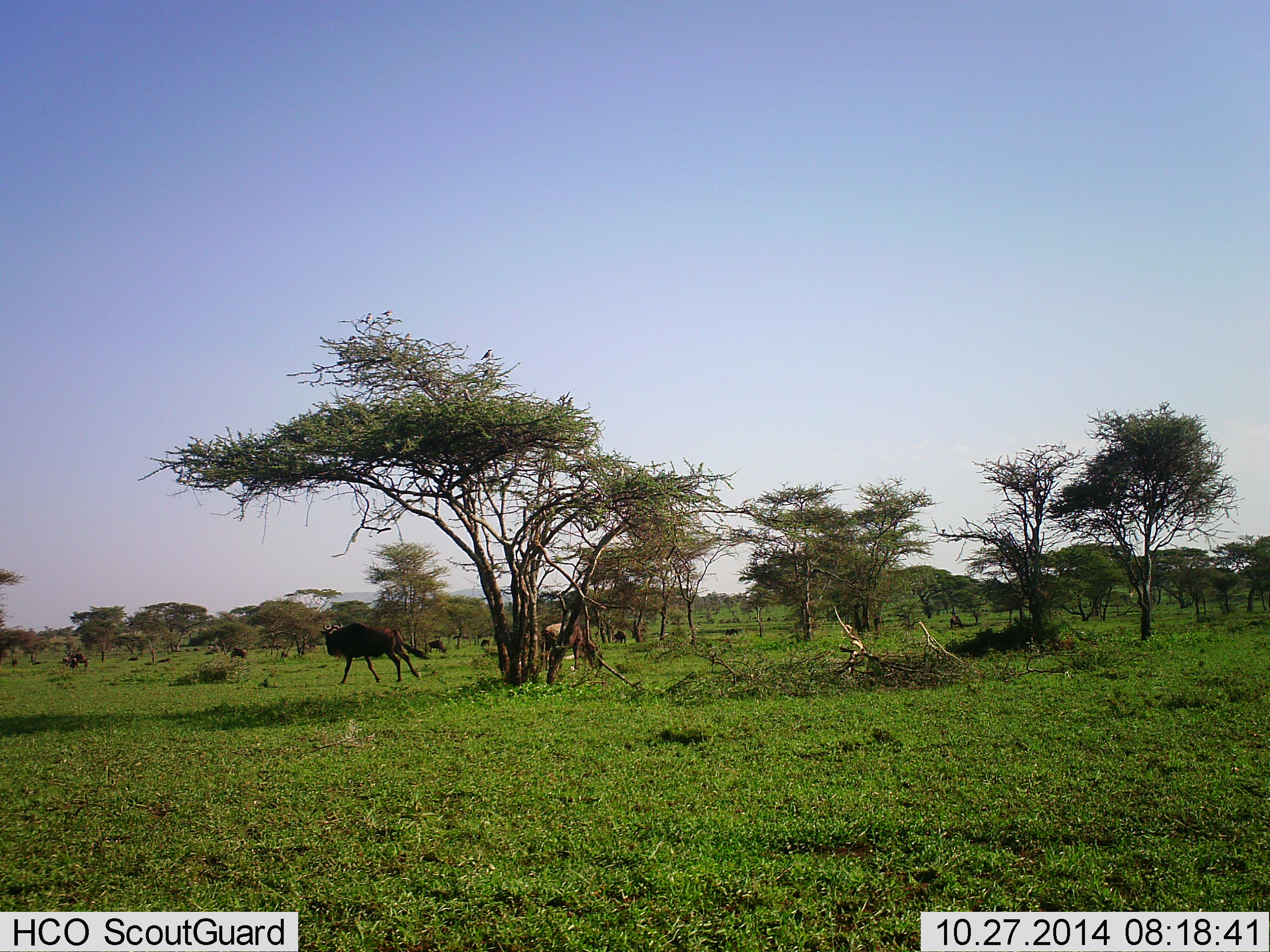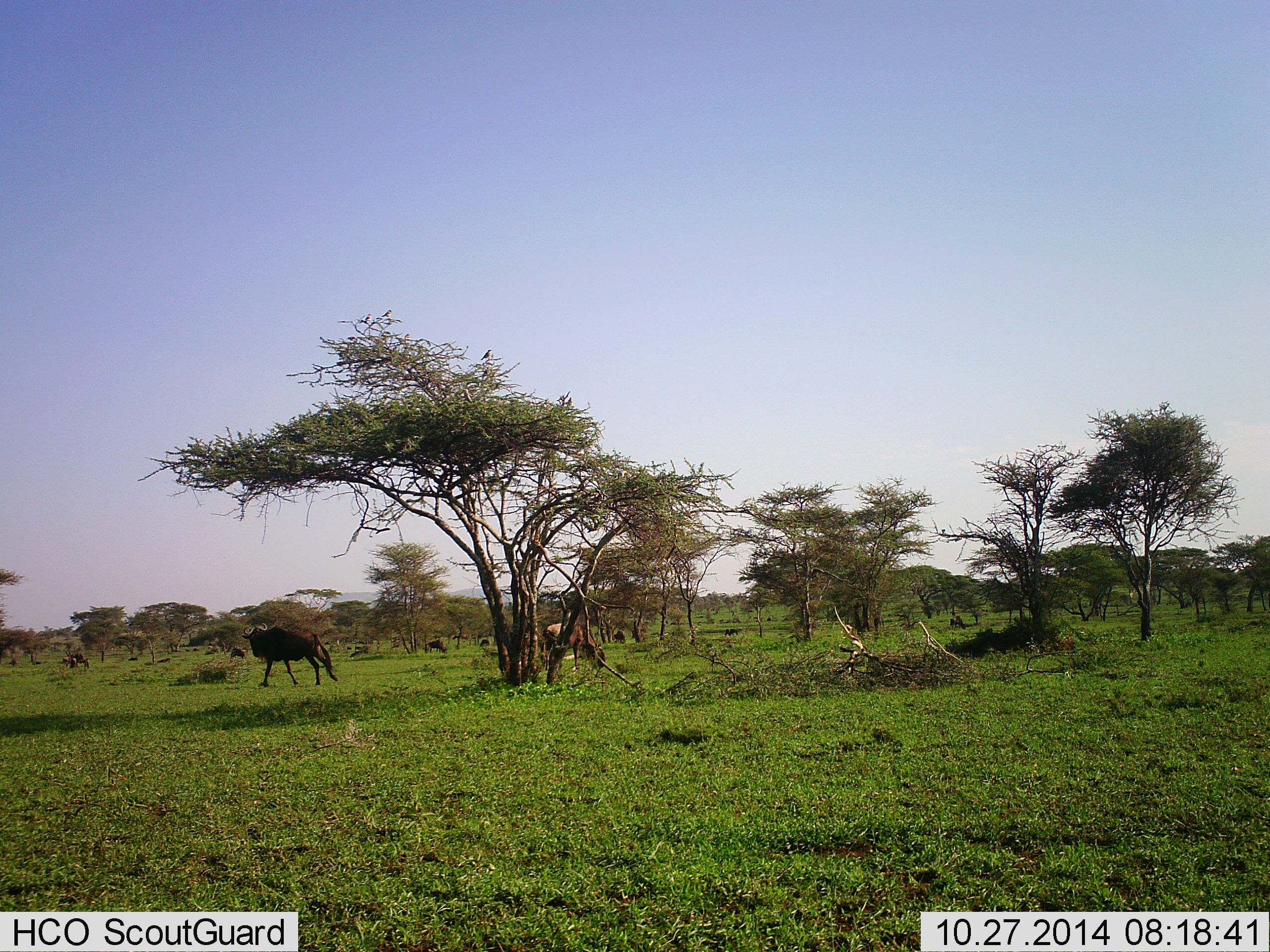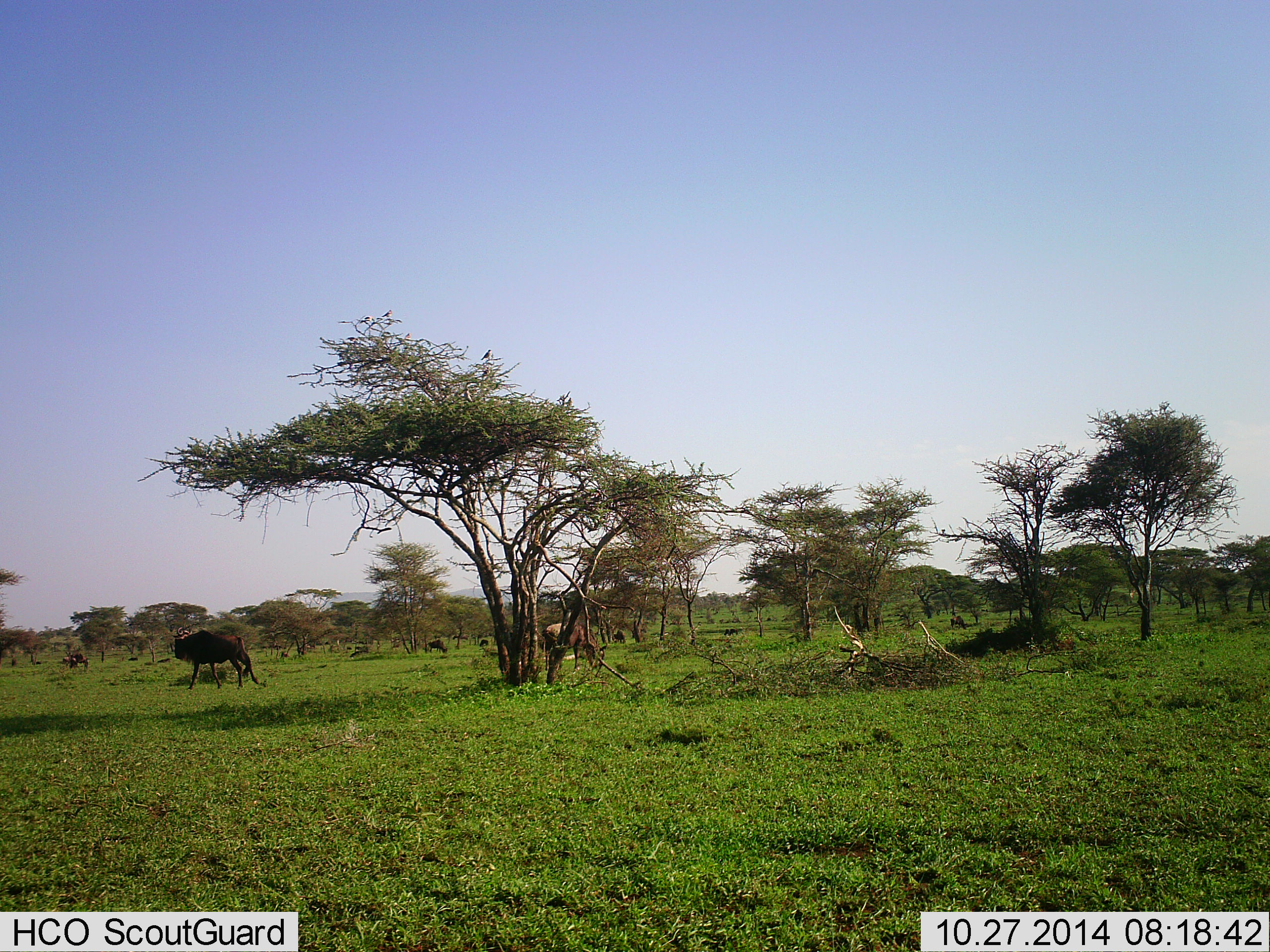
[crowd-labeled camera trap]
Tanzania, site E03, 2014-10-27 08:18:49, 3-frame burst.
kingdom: Animalia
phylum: Chordata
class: Mammalia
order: Artiodactyla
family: Bovidae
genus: Connochaetes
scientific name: Connochaetes taurinus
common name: blue wildebeest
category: wildebeest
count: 4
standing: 73%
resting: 0%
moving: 82%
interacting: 0%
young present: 0%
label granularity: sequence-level